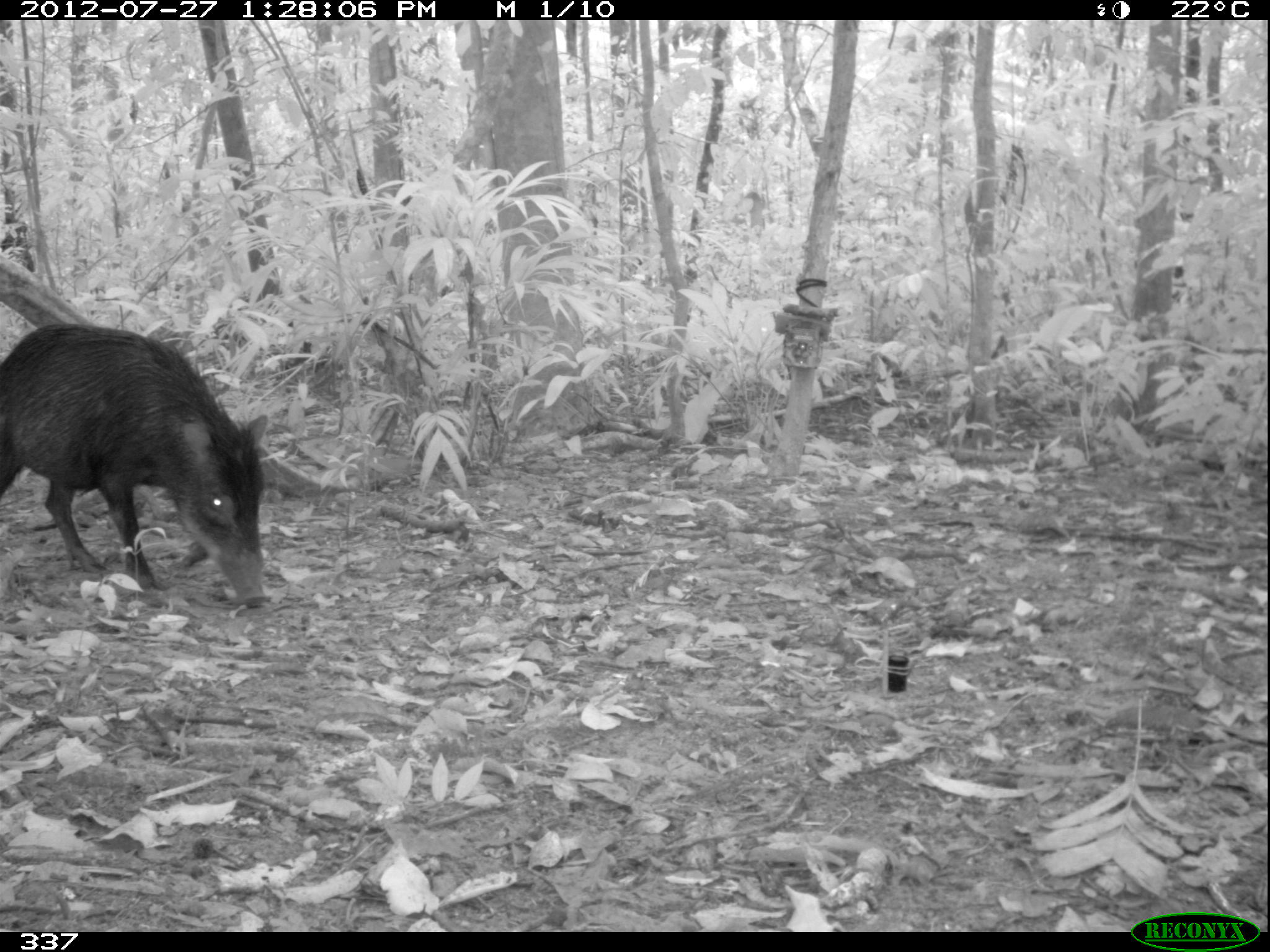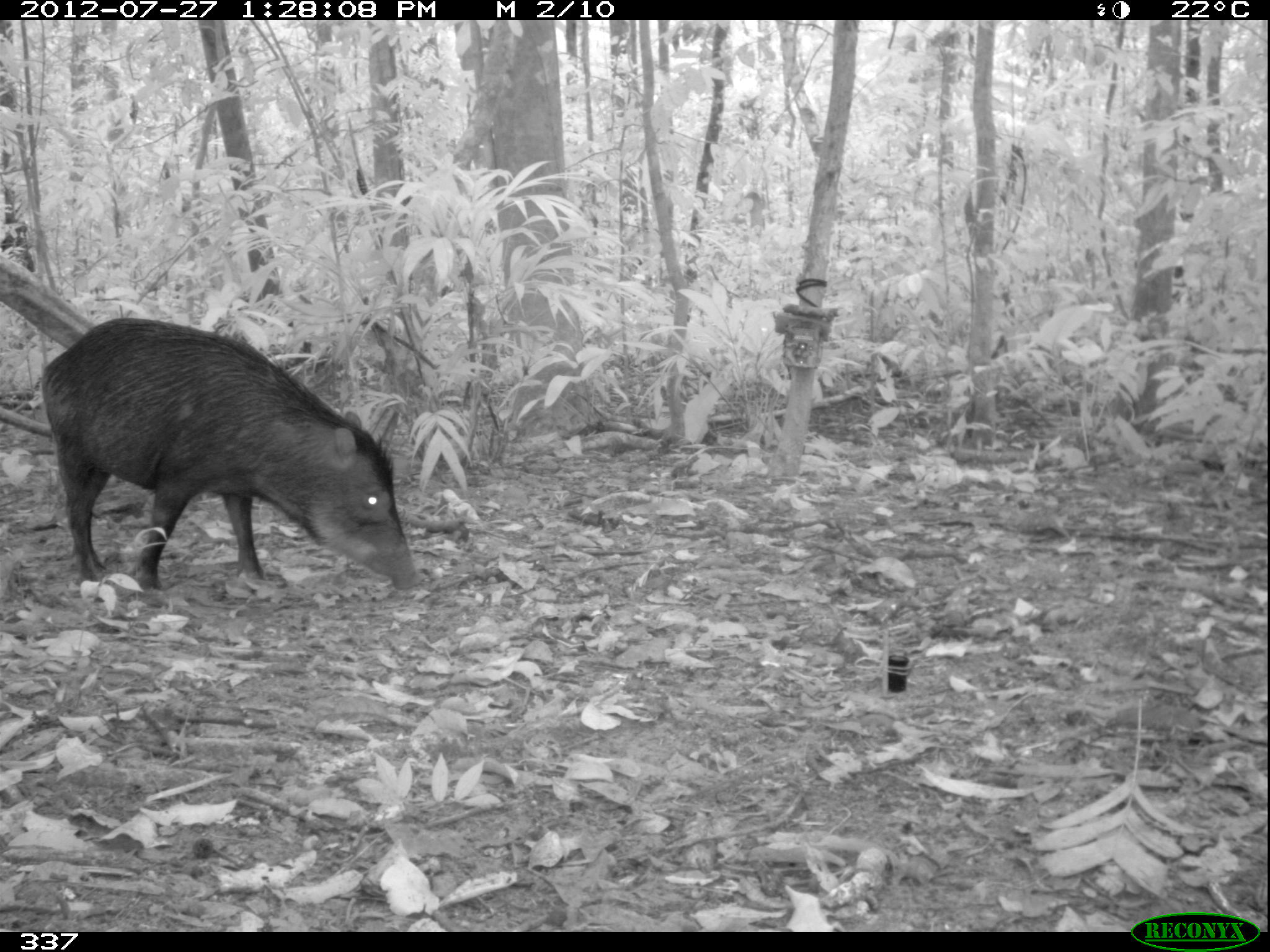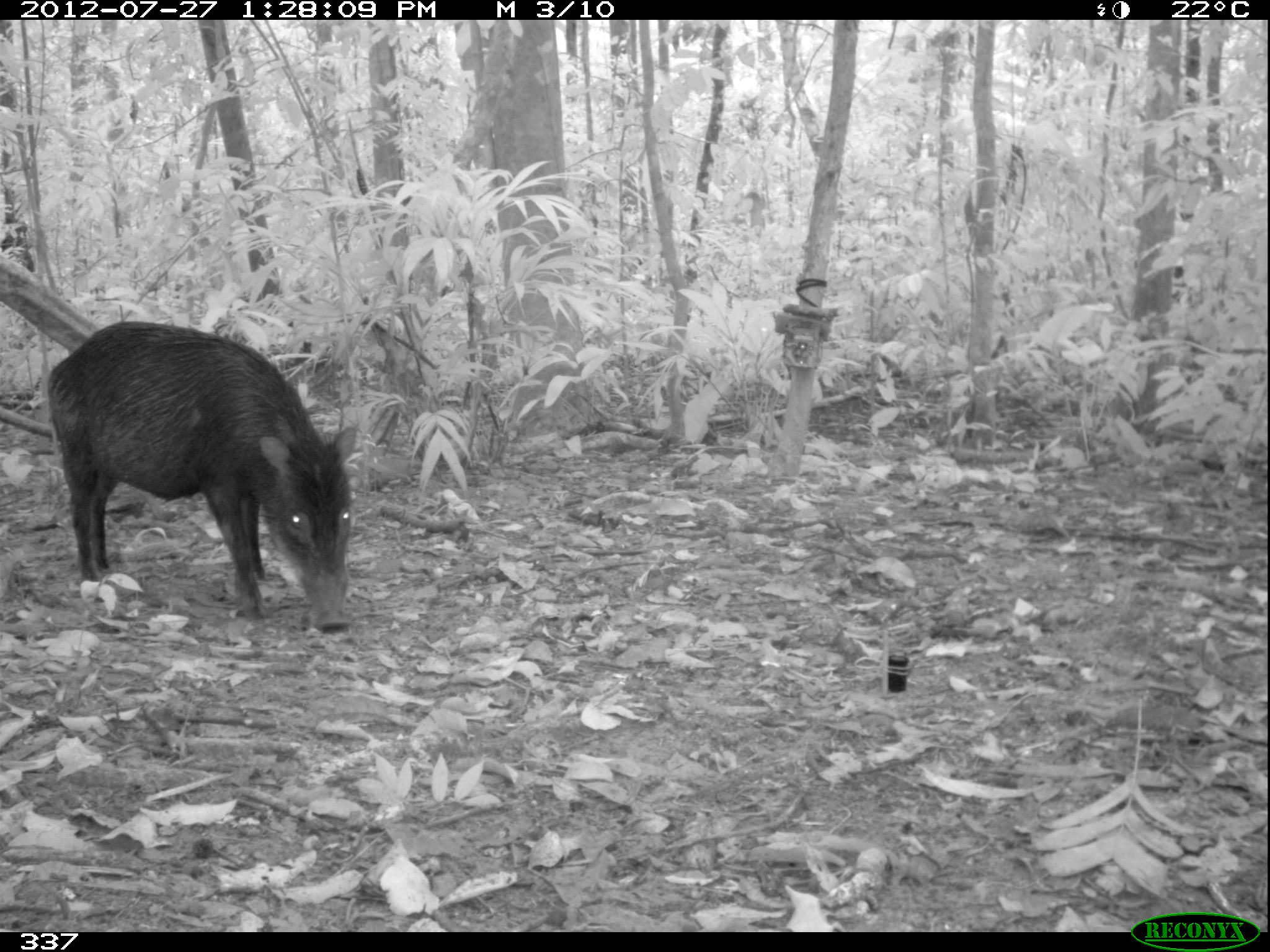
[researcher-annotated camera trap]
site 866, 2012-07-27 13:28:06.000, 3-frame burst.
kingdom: Animalia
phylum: Chordata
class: Mammalia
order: Artiodactyla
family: Tayassuidae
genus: Tayassu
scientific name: Tayassu pecari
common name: white-lipped peccary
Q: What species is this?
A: Tayassu pecari (white-lipped peccary).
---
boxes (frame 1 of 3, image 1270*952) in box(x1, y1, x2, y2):
tayassu pecari: box(0, 319, 271, 606)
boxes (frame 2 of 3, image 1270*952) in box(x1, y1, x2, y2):
tayassu pecari: box(38, 314, 424, 590)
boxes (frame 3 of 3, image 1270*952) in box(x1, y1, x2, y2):
tayassu pecari: box(41, 317, 358, 633)